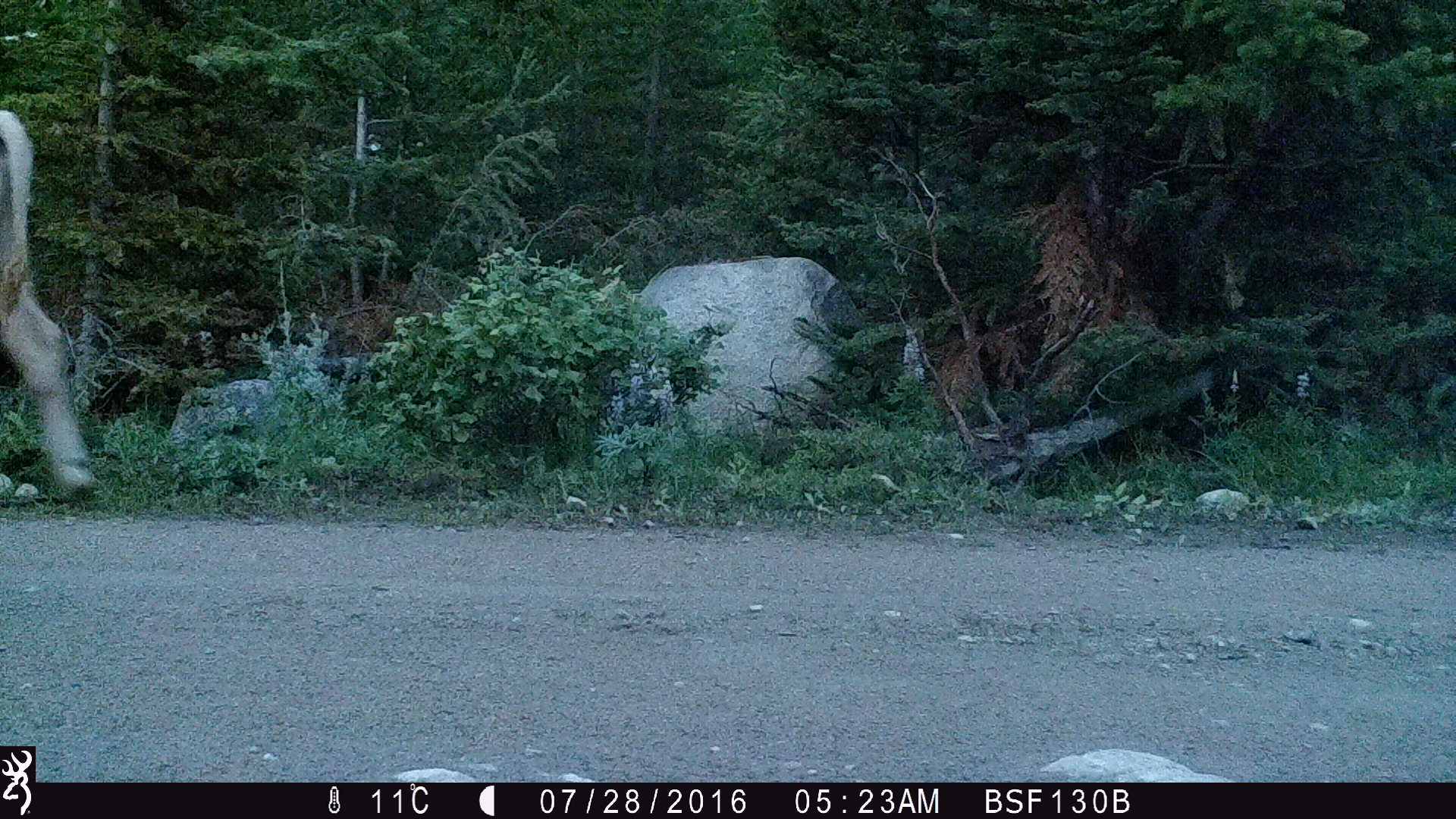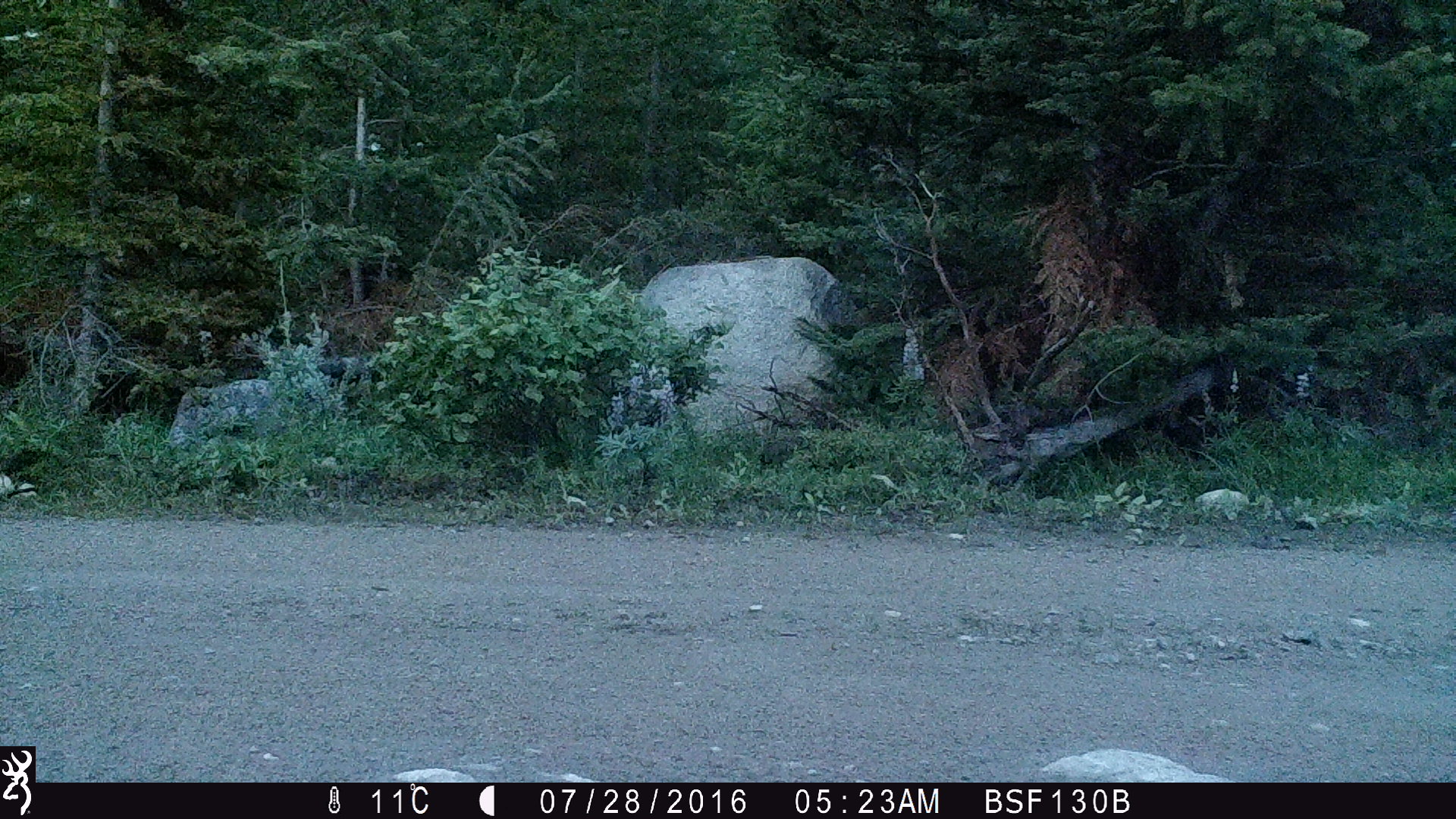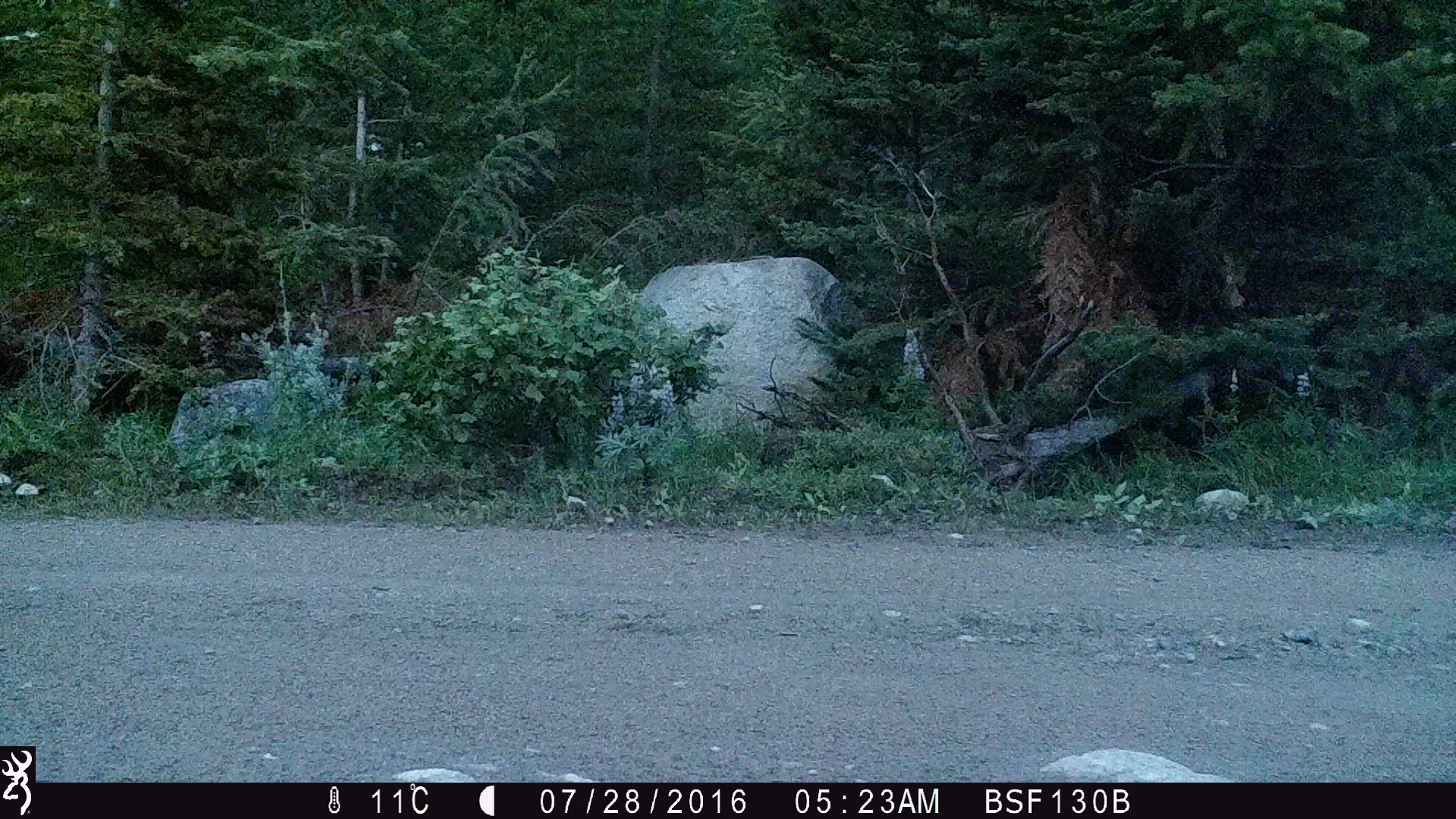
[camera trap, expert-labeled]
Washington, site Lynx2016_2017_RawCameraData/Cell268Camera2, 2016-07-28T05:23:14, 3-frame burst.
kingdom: Animalia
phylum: Chordata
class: Mammalia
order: Artiodactyla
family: Bovidae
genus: Bos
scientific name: Bos taurus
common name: domestic cattle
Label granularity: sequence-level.